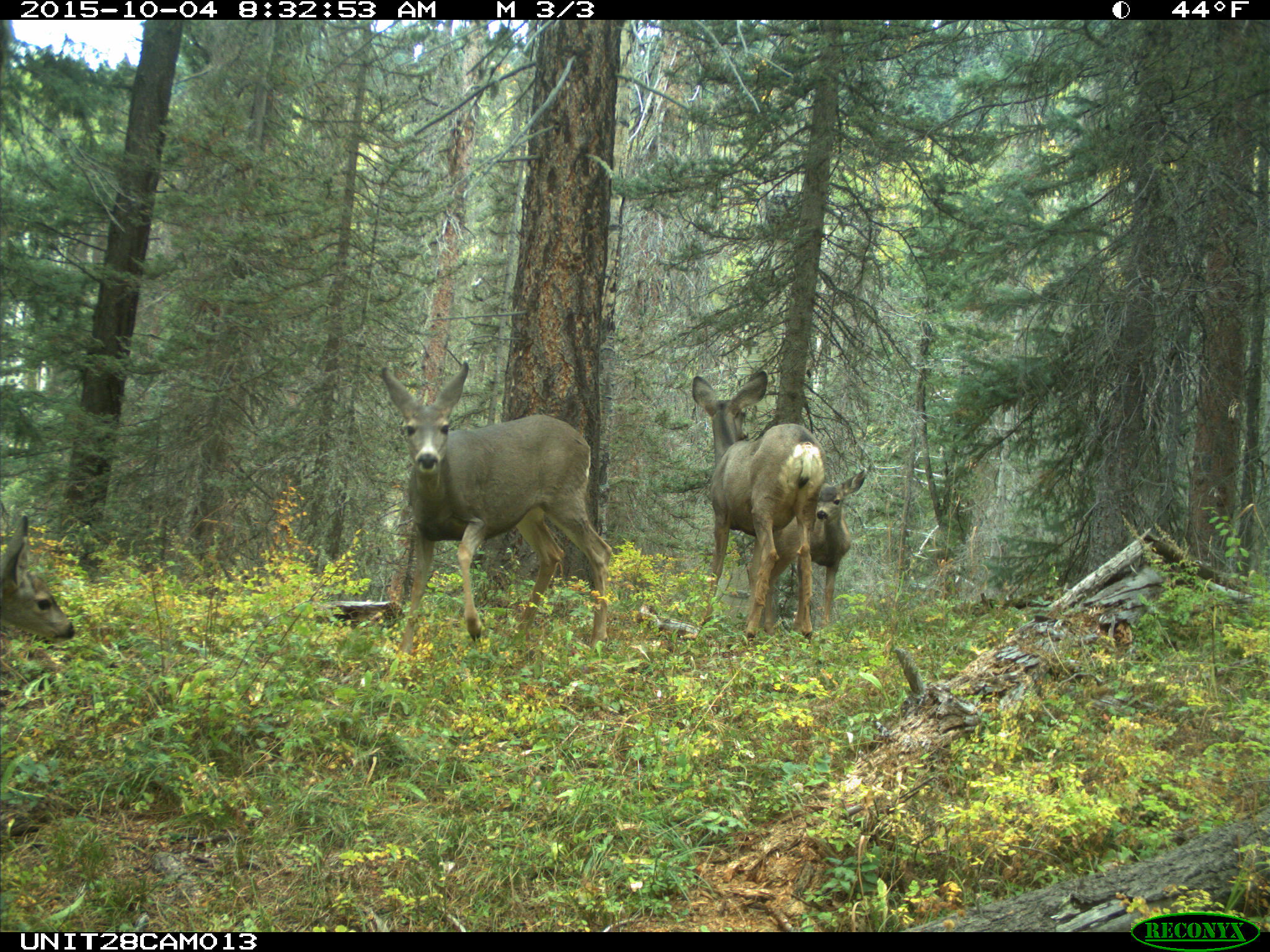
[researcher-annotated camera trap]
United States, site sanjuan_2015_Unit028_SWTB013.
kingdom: Animalia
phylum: Chordata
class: Mammalia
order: Artiodactyla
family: Cervidae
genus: Odocoileus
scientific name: Odocoileus hemionus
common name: mule deer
Odocoileus hemionus (mule deer).